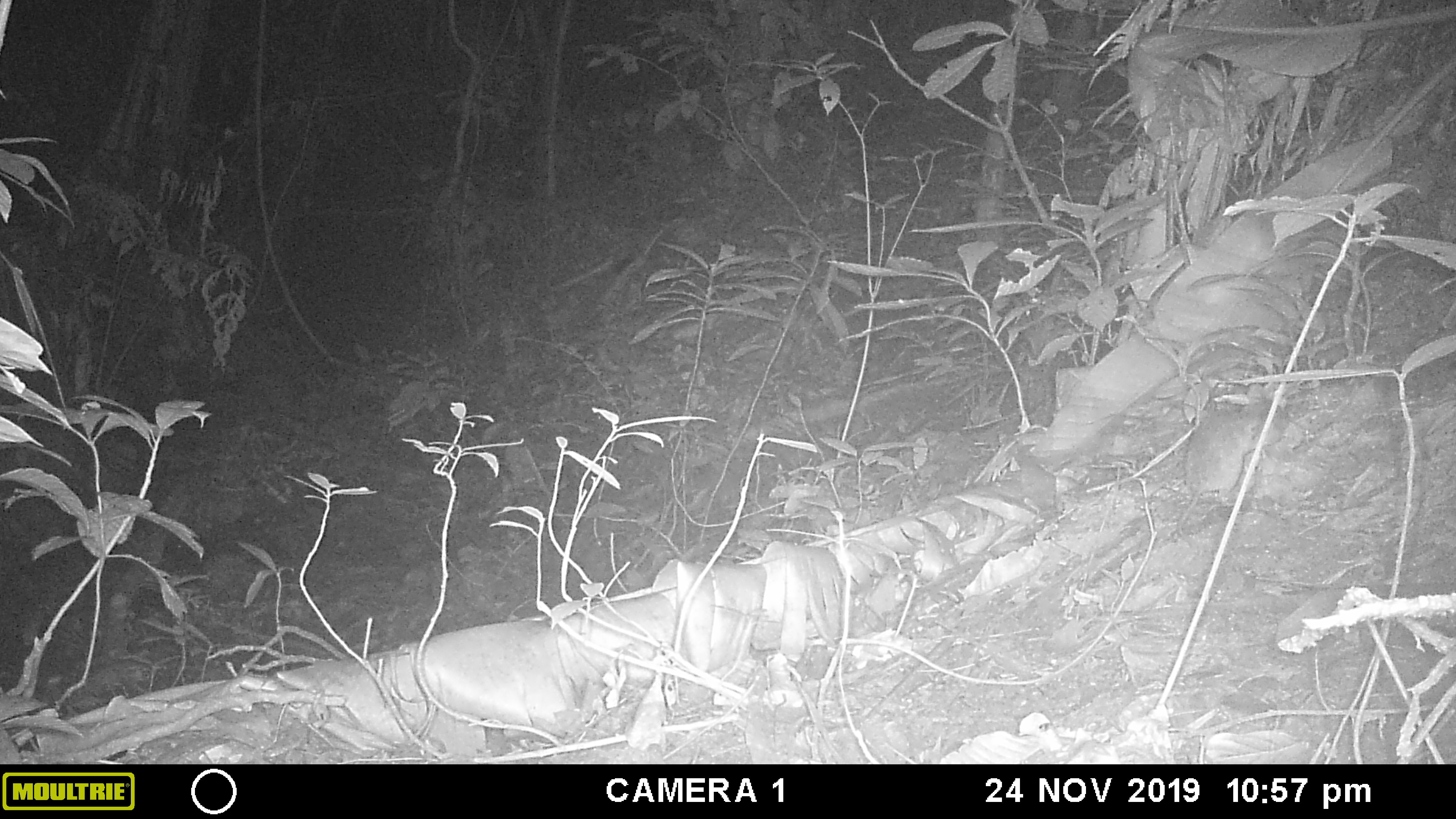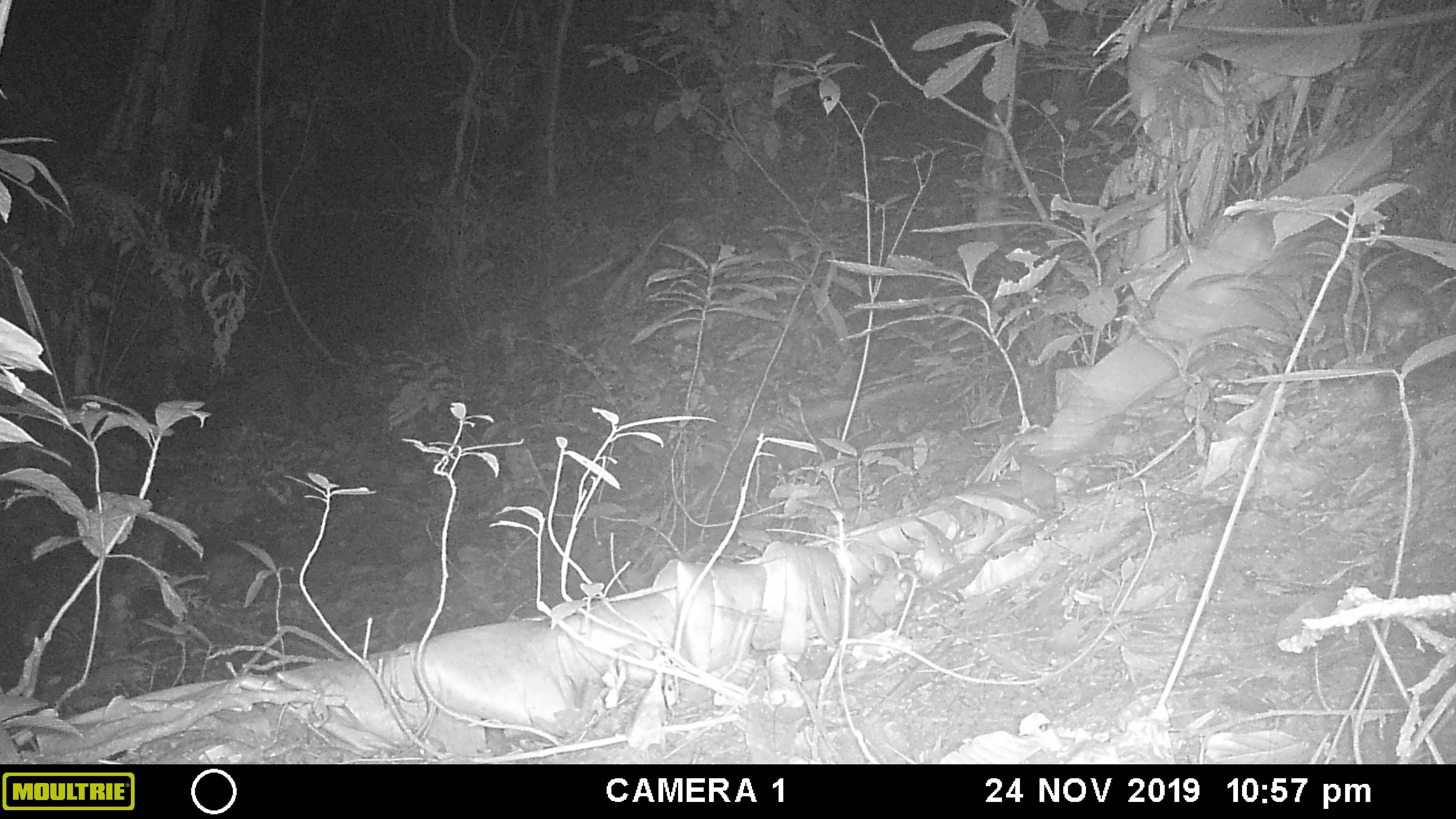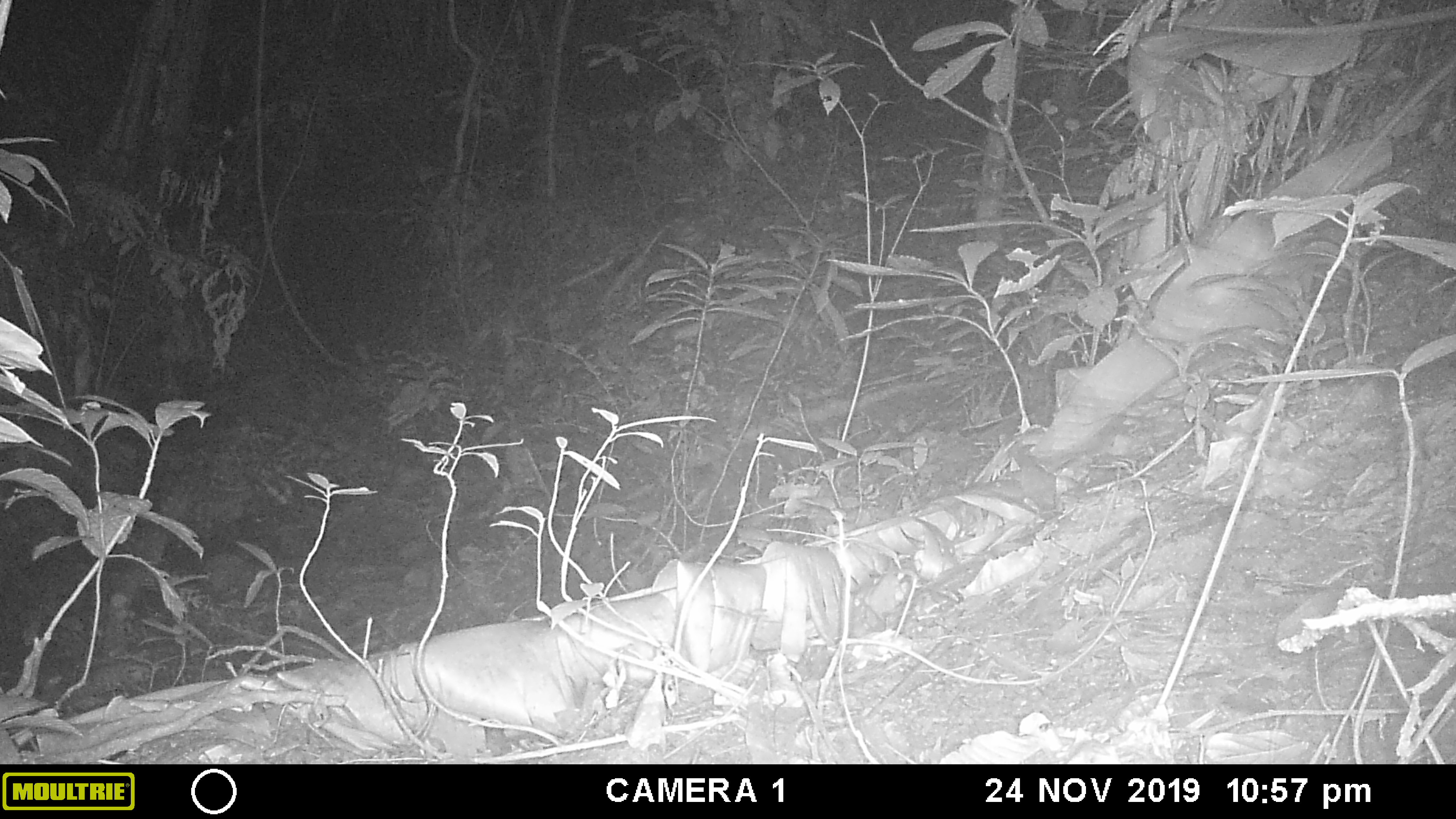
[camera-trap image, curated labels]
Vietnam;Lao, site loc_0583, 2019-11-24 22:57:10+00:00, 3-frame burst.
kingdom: Animalia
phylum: Chordata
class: Mammalia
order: Rodentia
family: Muridae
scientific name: Muridae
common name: old-world mice and rats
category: unidentified murid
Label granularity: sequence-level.